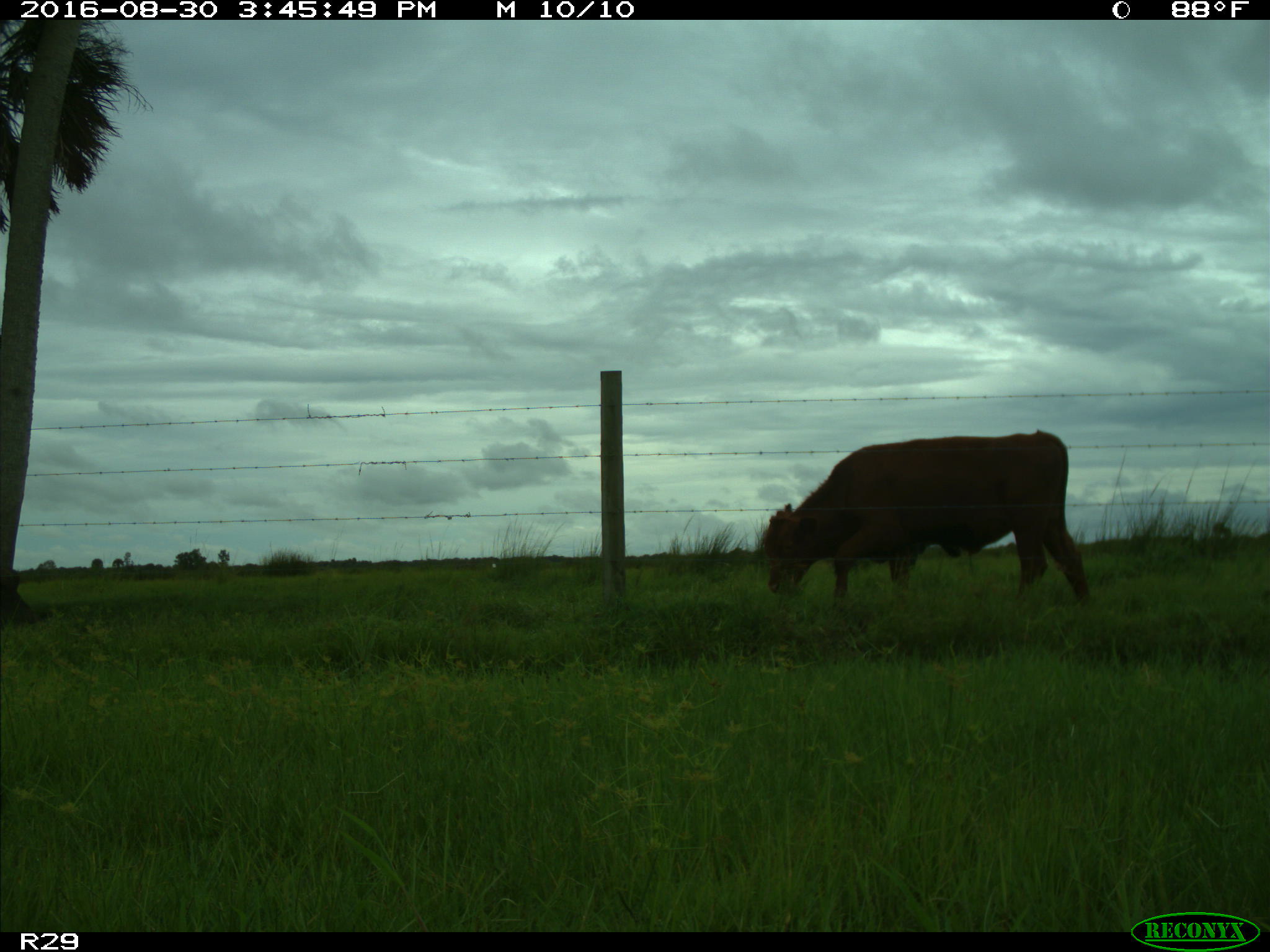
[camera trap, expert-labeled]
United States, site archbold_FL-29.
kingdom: Animalia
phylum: Chordata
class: Mammalia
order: Artiodactyla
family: Bovidae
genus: Bos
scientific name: Bos taurus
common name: domestic cow